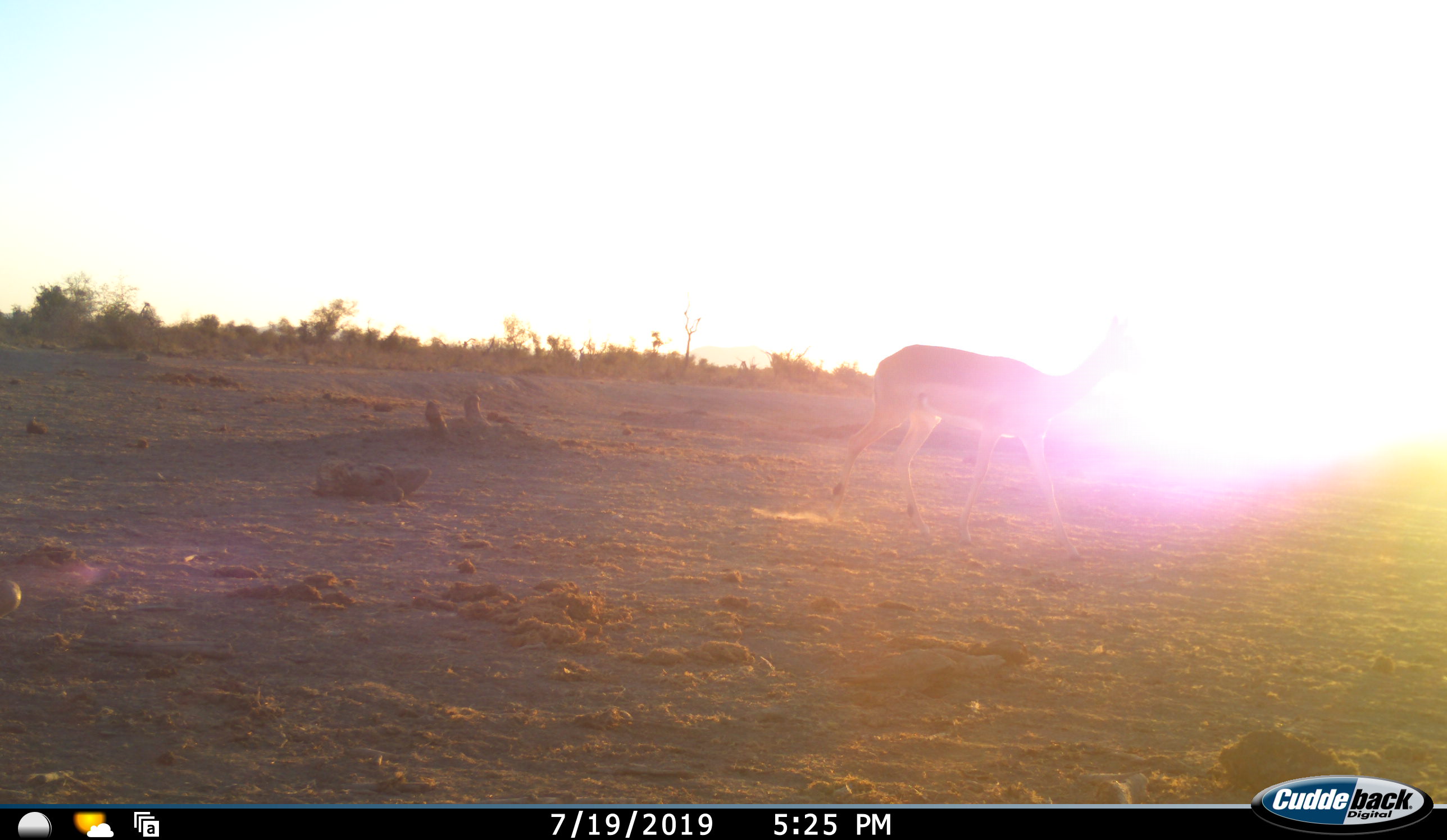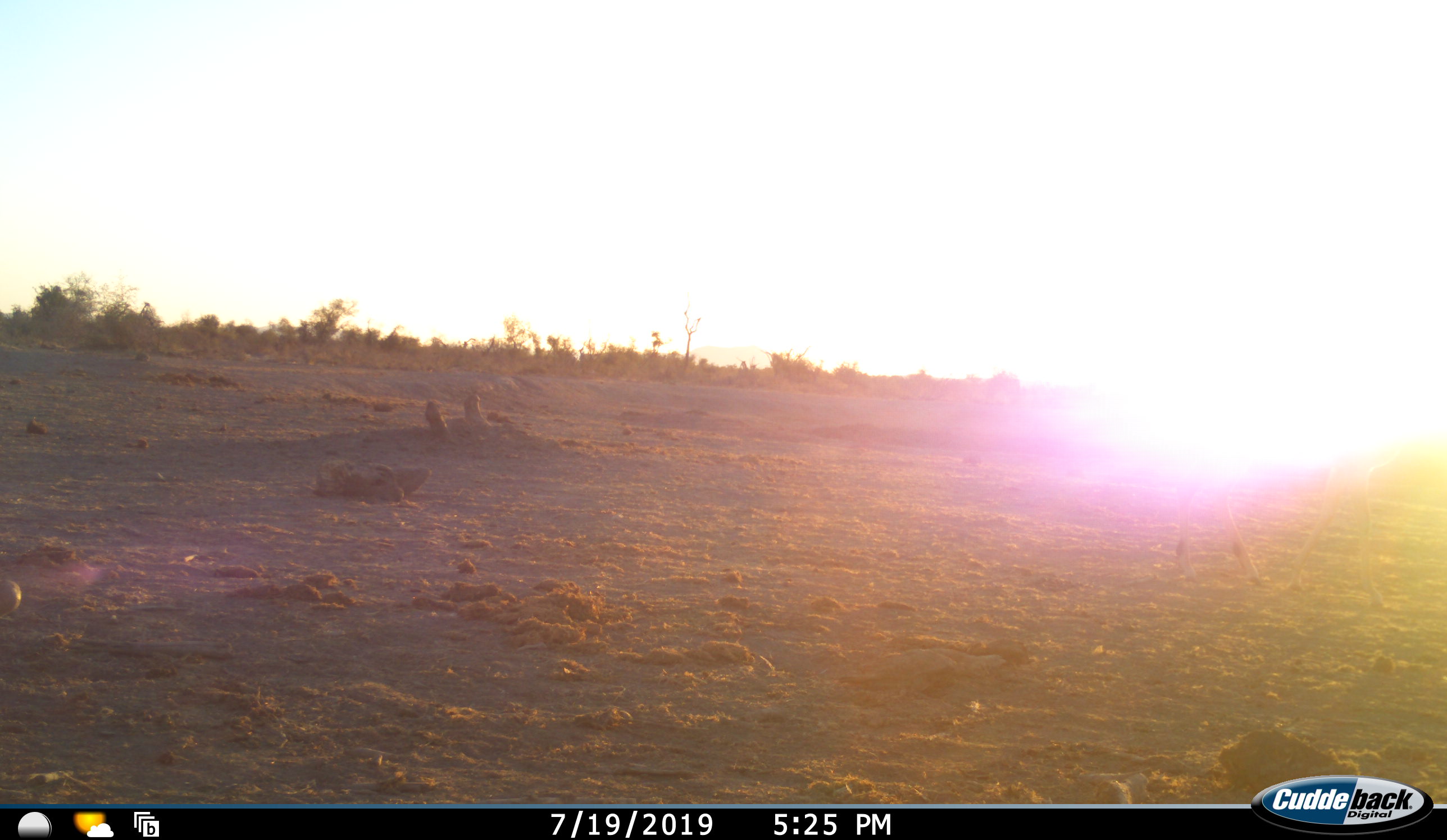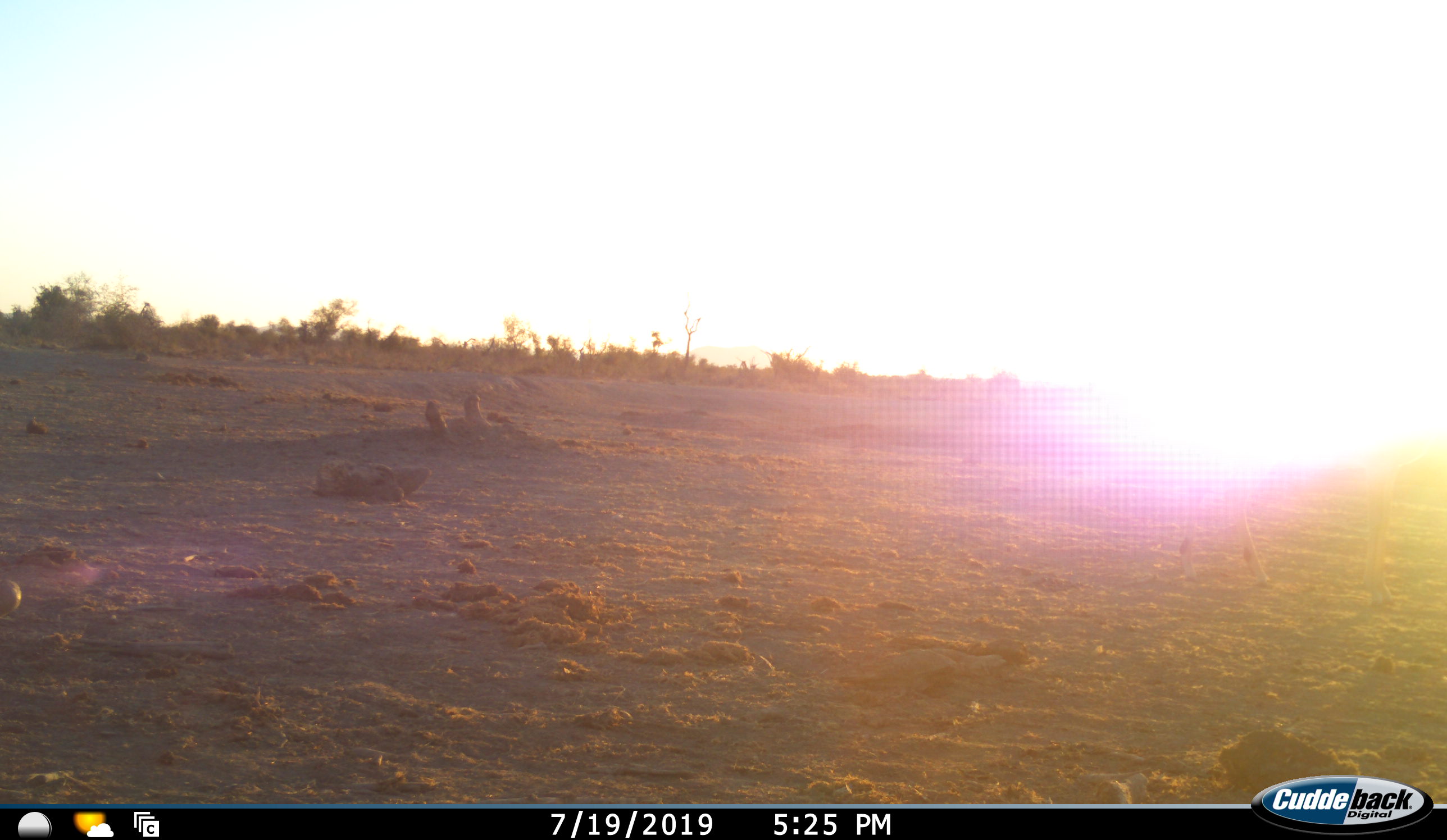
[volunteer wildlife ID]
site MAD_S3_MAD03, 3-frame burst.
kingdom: Animalia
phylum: Chordata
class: Mammalia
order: Artiodactyla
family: Bovidae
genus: Aepyceros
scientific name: Aepyceros melampus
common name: impala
Impala (Aepyceros melampus), count 1. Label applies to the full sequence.